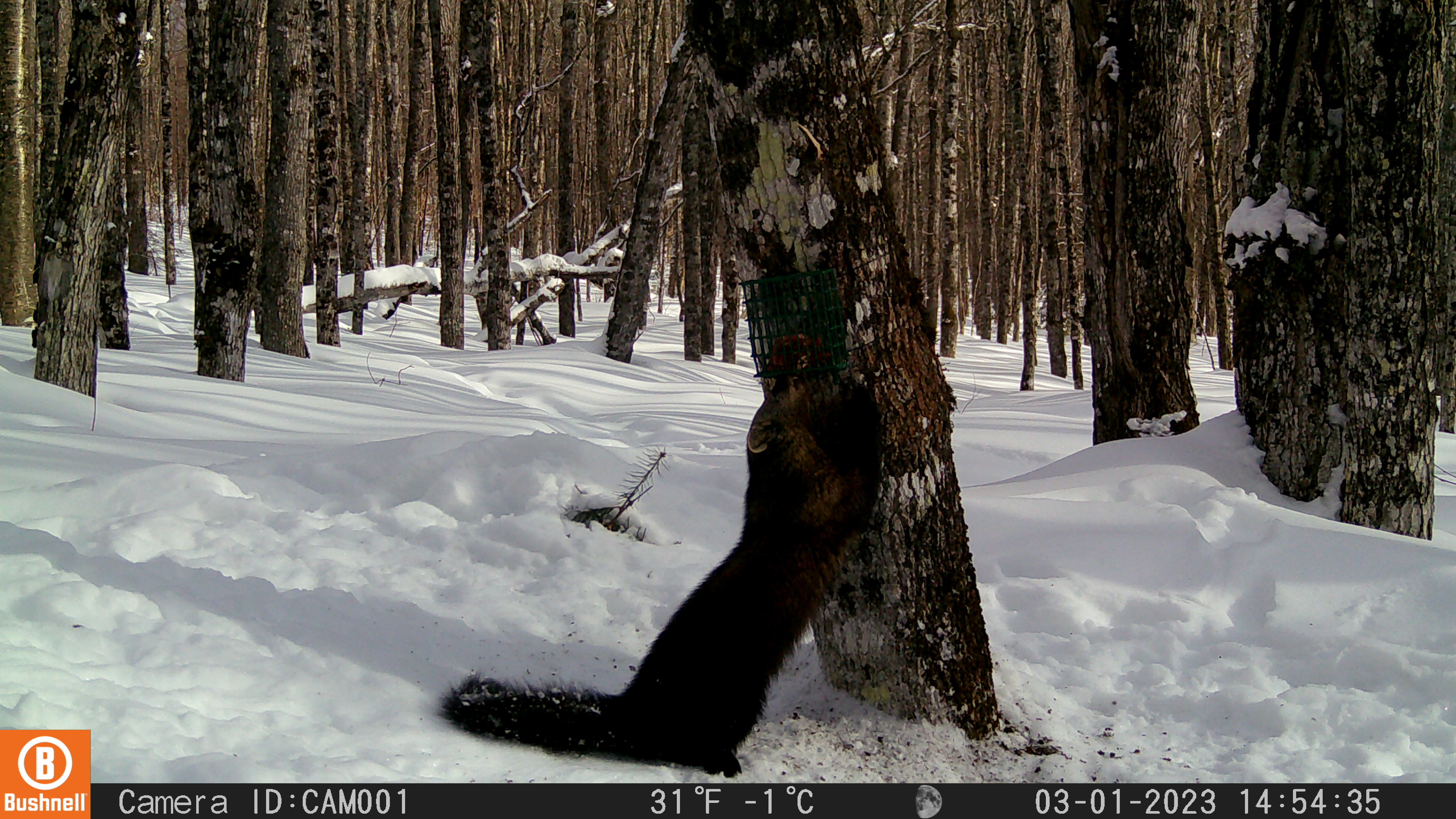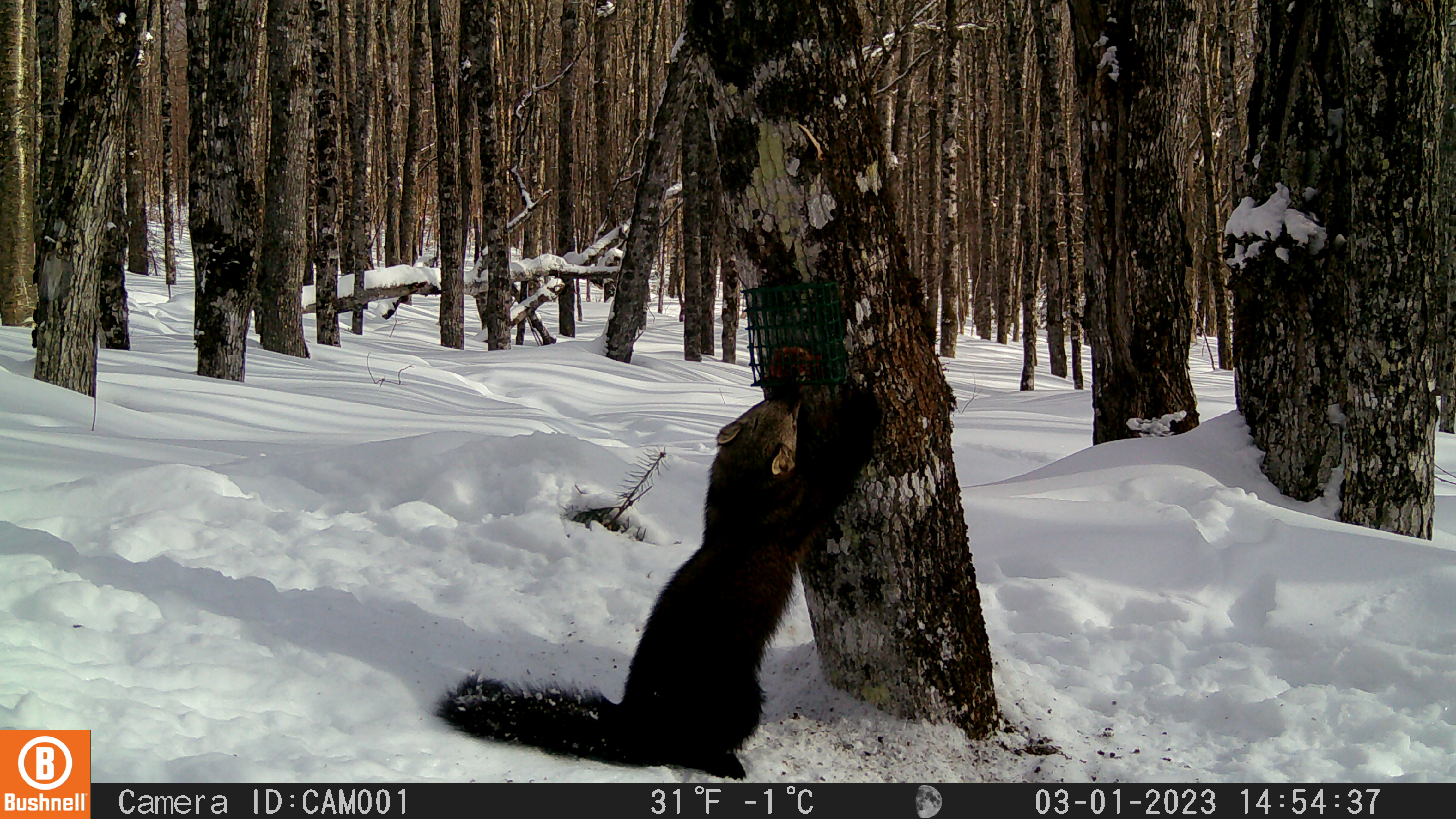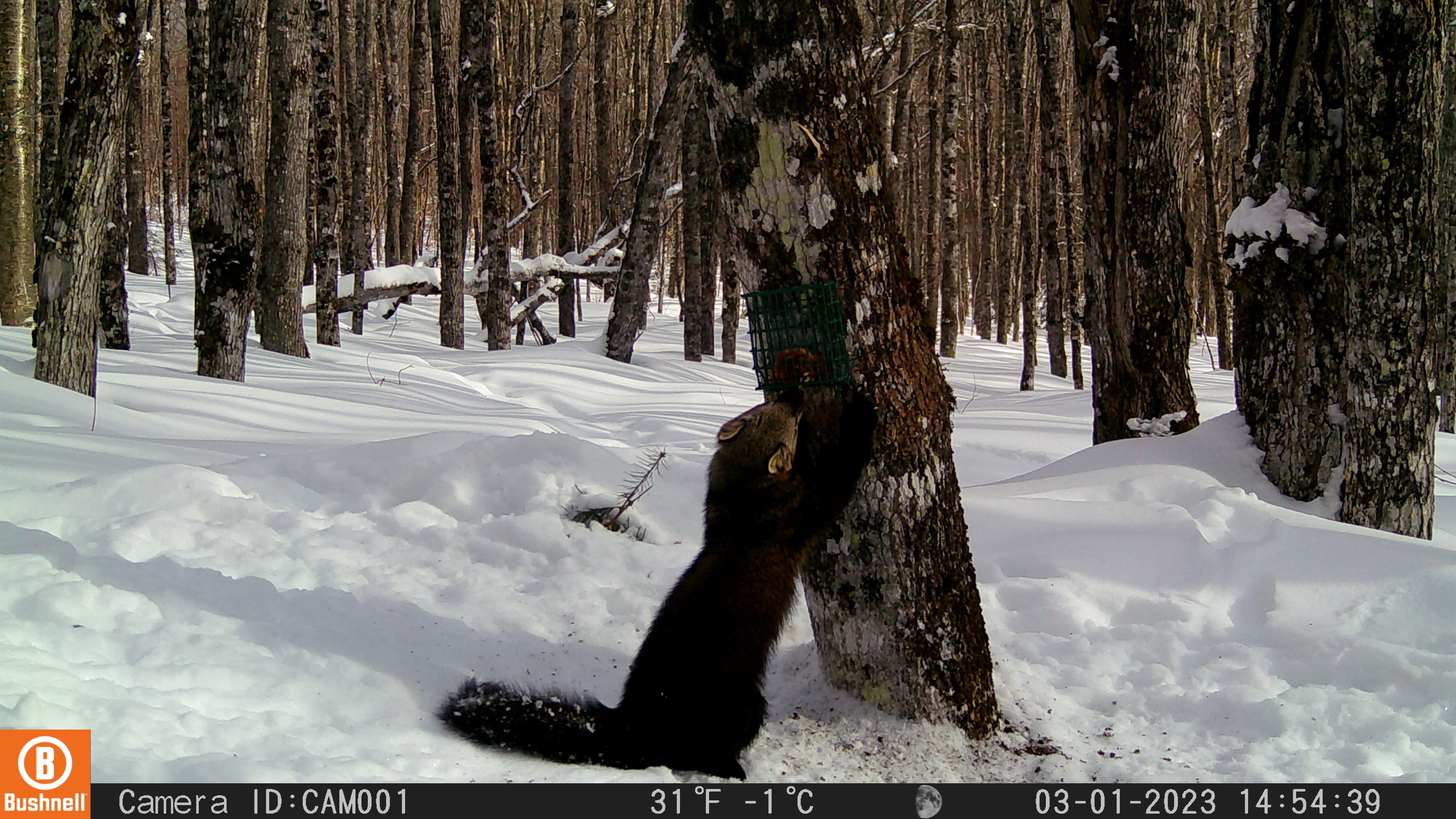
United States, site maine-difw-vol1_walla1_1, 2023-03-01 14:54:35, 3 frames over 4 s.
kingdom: Animalia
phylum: Chordata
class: Mammalia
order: Carnivora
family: Mustelidae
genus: Pekania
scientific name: Pekania pennanti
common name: fisher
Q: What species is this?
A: Fisher (Pekania pennanti).